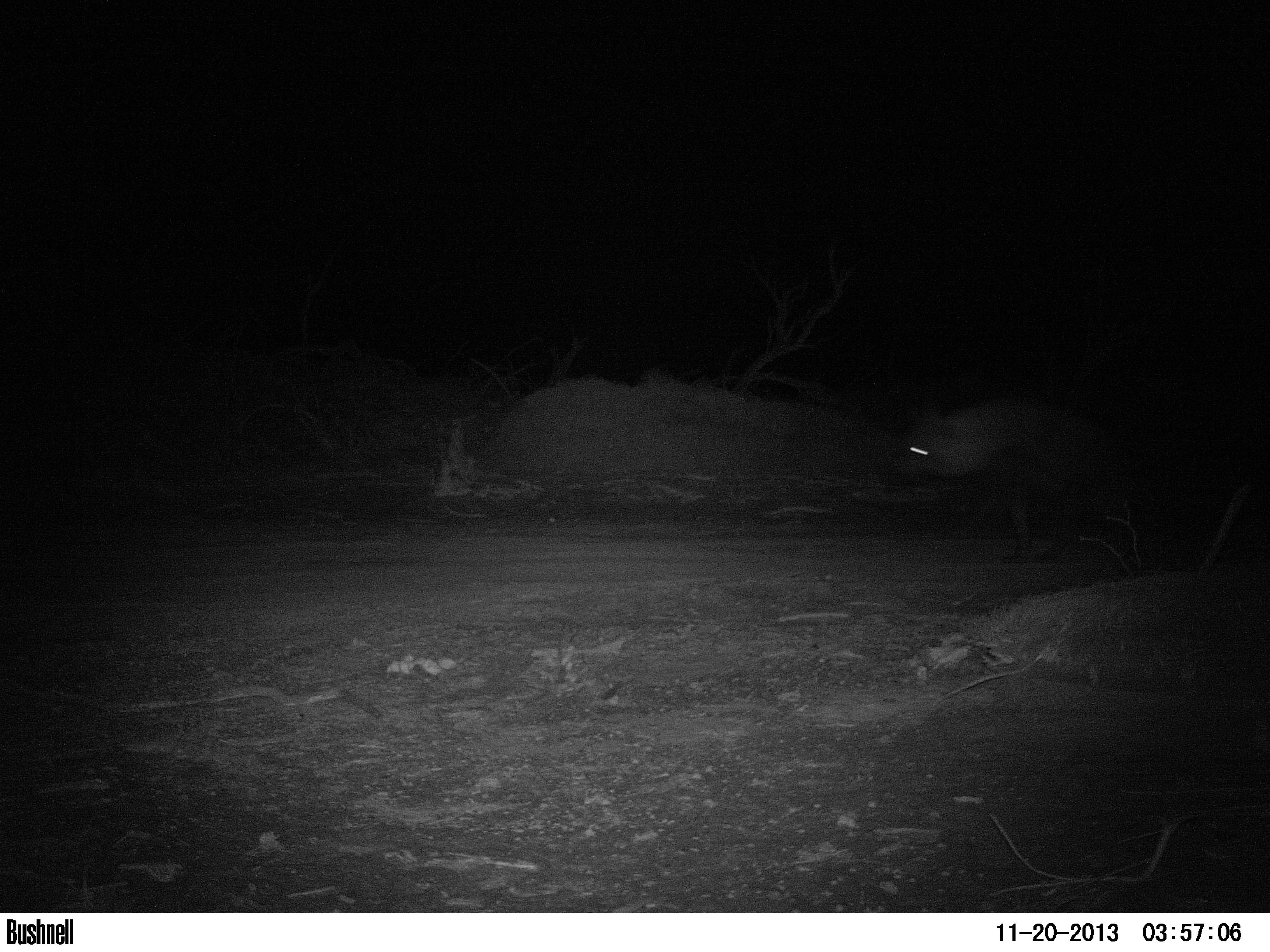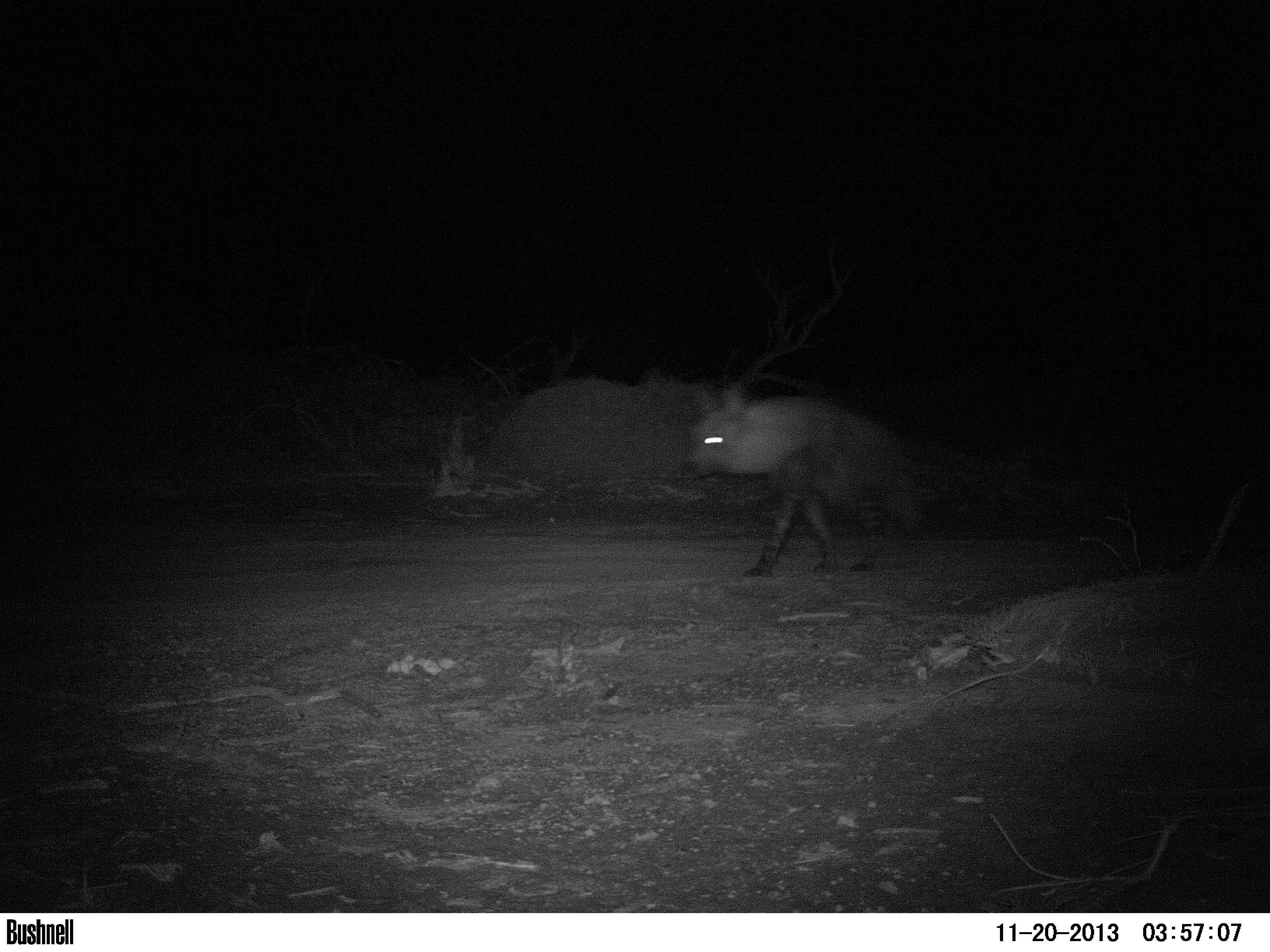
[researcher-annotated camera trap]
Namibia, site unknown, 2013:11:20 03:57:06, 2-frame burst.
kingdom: Animalia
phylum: Chordata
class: Mammalia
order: Carnivora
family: Hyaenidae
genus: Parahyaena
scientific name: Parahyaena brunnea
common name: brown hyena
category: hyaena brunnea